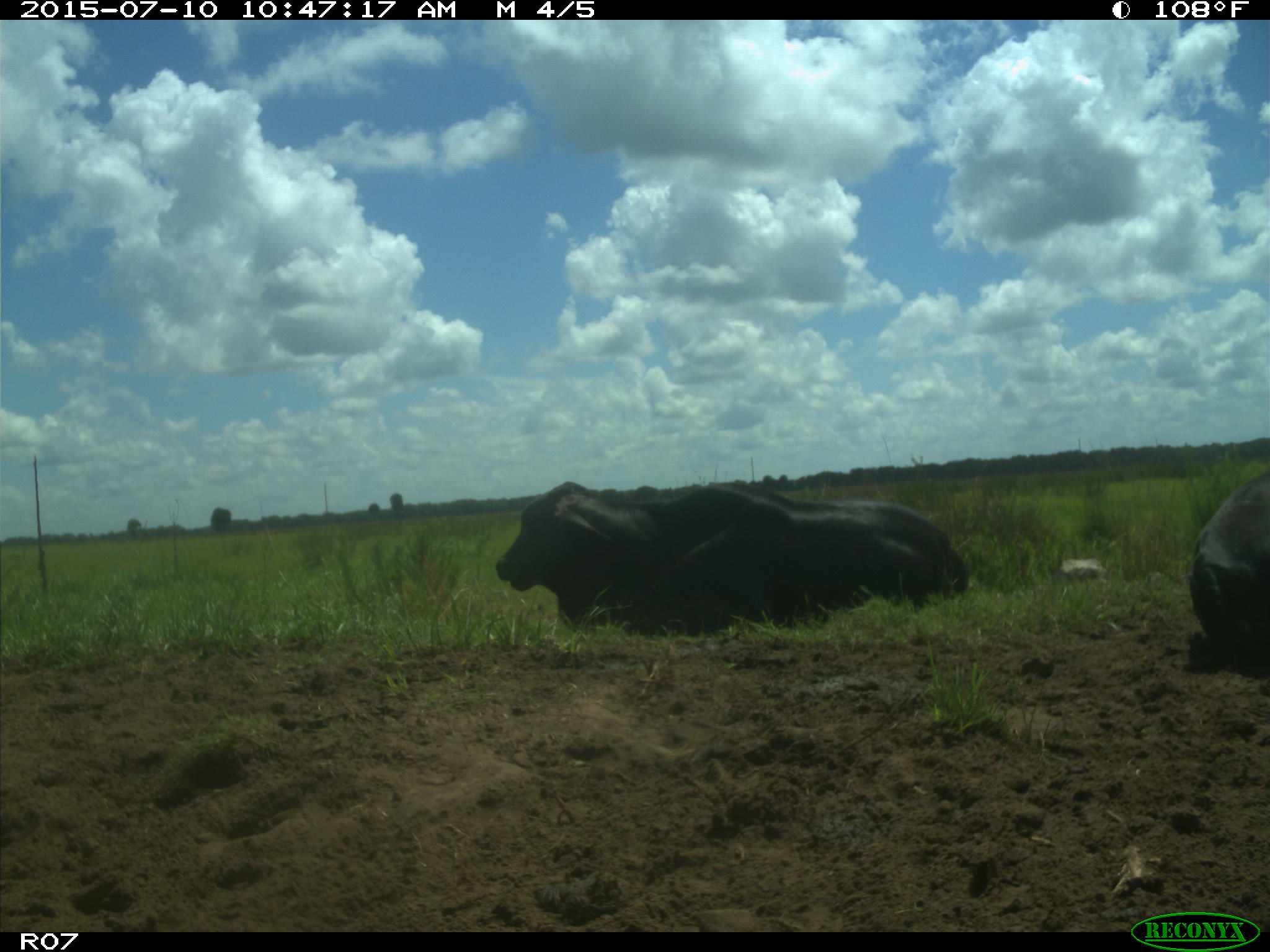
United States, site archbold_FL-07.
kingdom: Animalia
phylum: Chordata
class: Mammalia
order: Artiodactyla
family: Bovidae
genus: Bos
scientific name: Bos taurus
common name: domestic cow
Bos taurus (domestic cow).